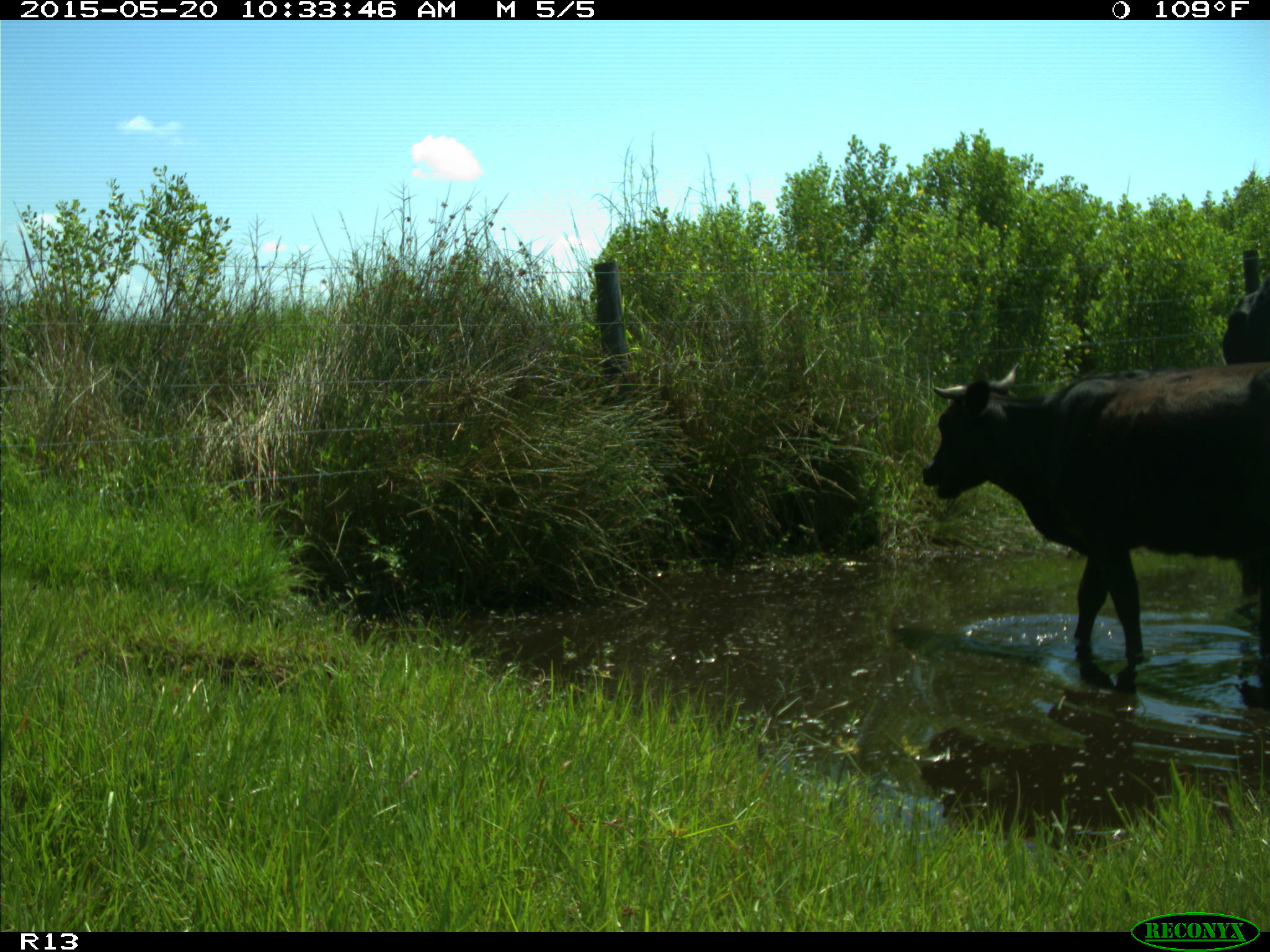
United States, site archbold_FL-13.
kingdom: Animalia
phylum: Chordata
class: Mammalia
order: Artiodactyla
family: Bovidae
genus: Bos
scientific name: Bos taurus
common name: domestic cow